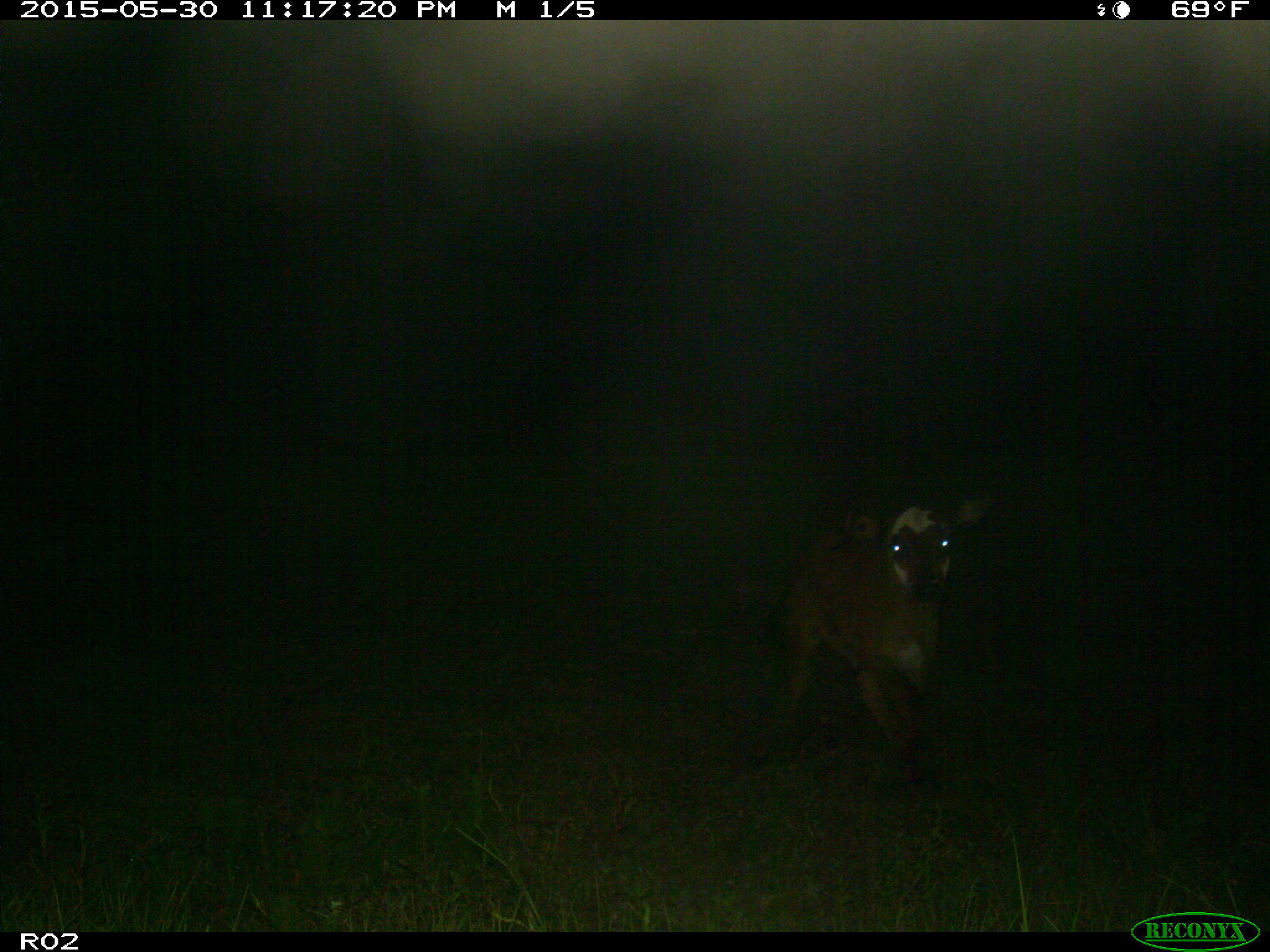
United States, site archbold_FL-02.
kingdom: Animalia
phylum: Chordata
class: Mammalia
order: Artiodactyla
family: Bovidae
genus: Bos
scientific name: Bos taurus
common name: domestic cow